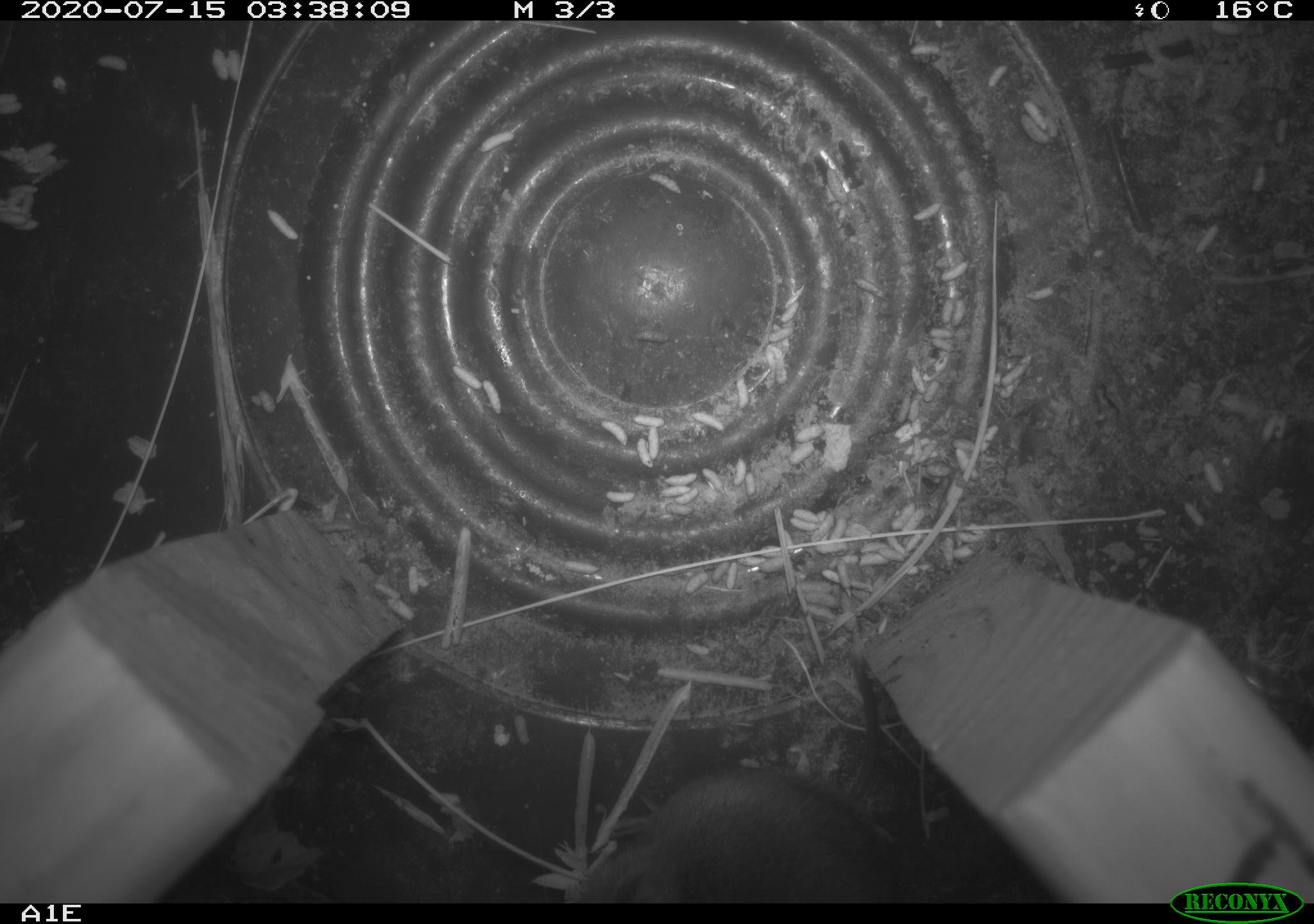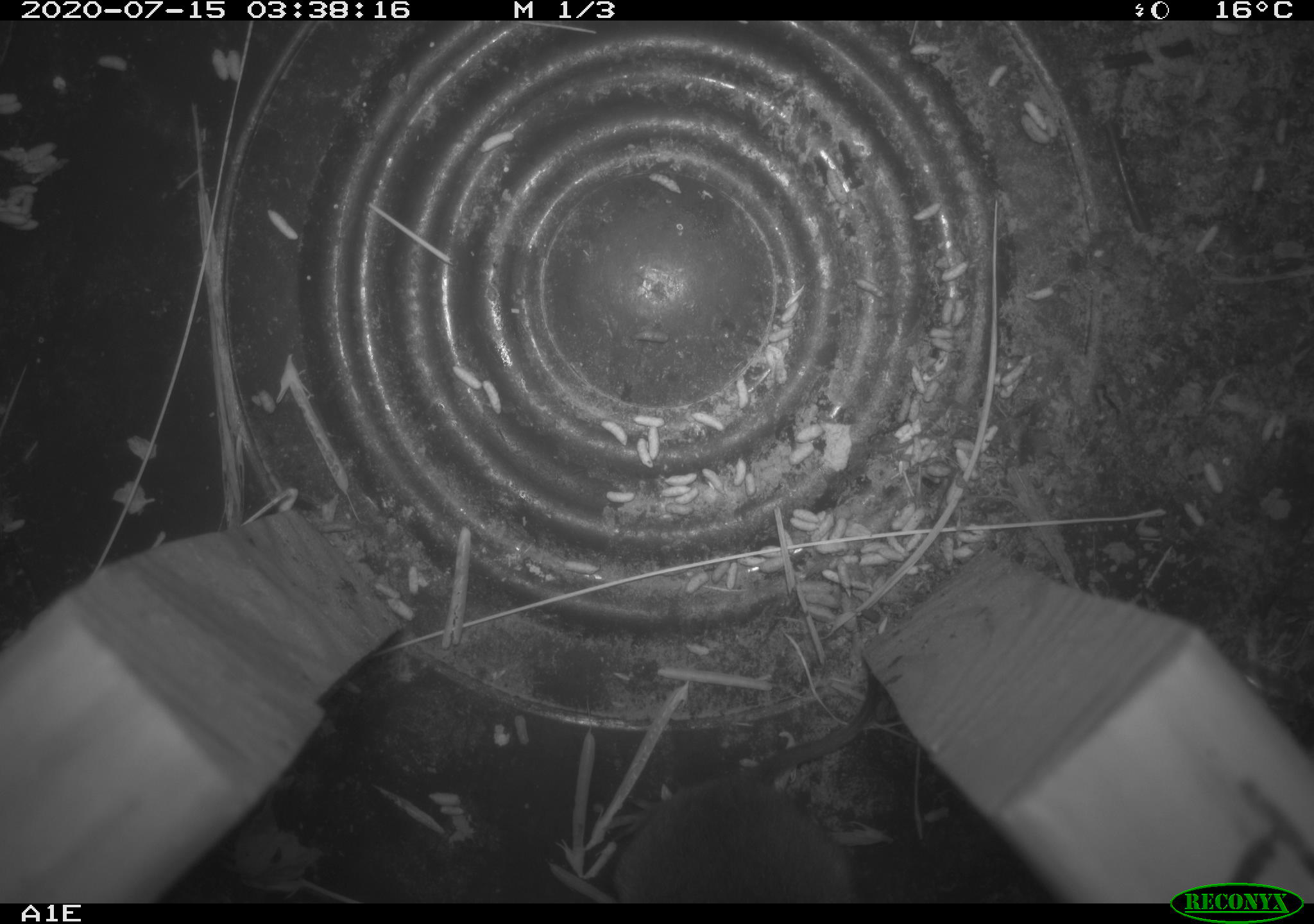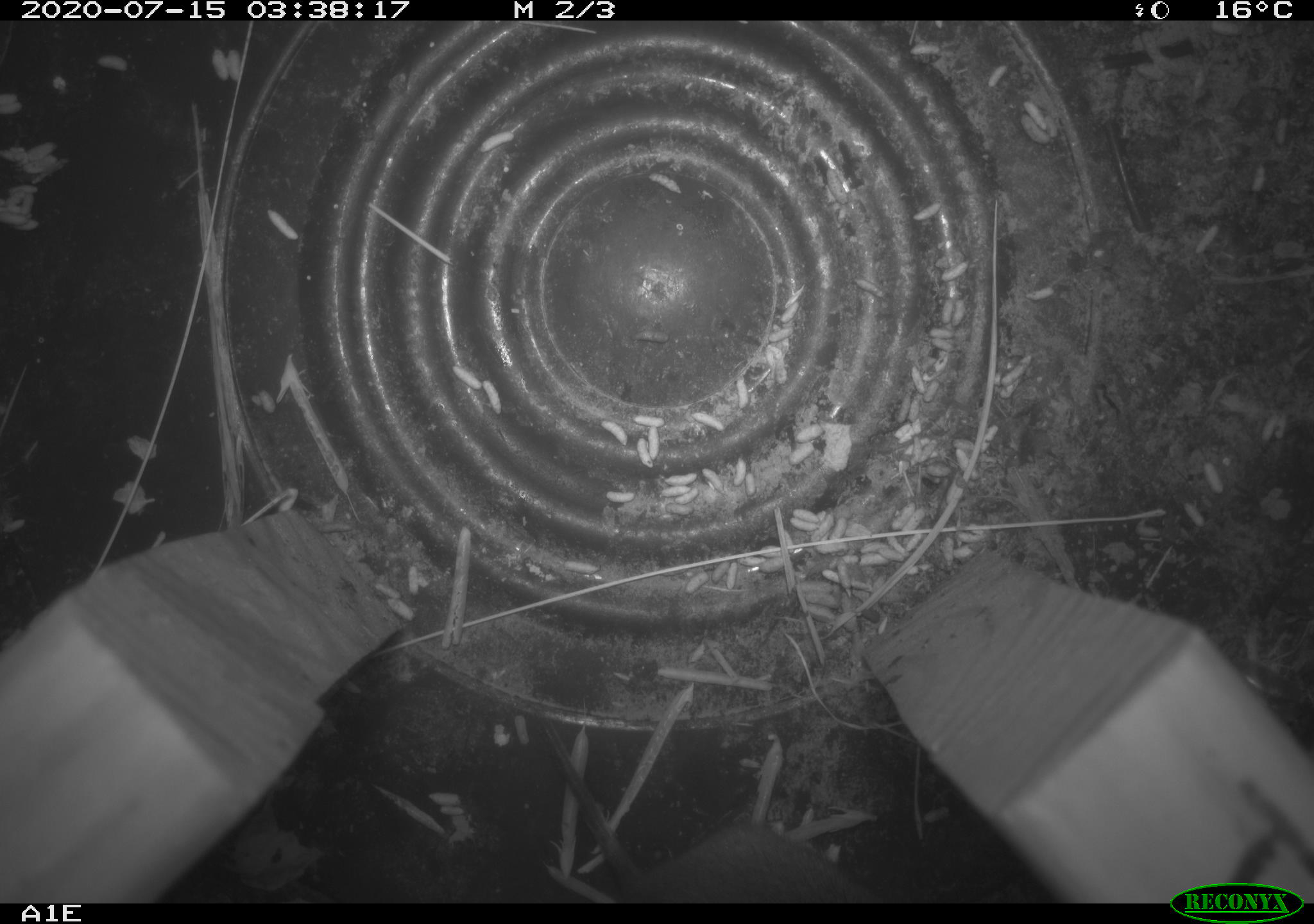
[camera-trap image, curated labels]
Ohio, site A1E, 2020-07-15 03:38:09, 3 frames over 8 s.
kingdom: Animalia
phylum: Chordata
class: Mammalia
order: Rodentia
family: Cricetidae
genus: Microtus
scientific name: Microtus pennsylvanicus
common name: meadow vole